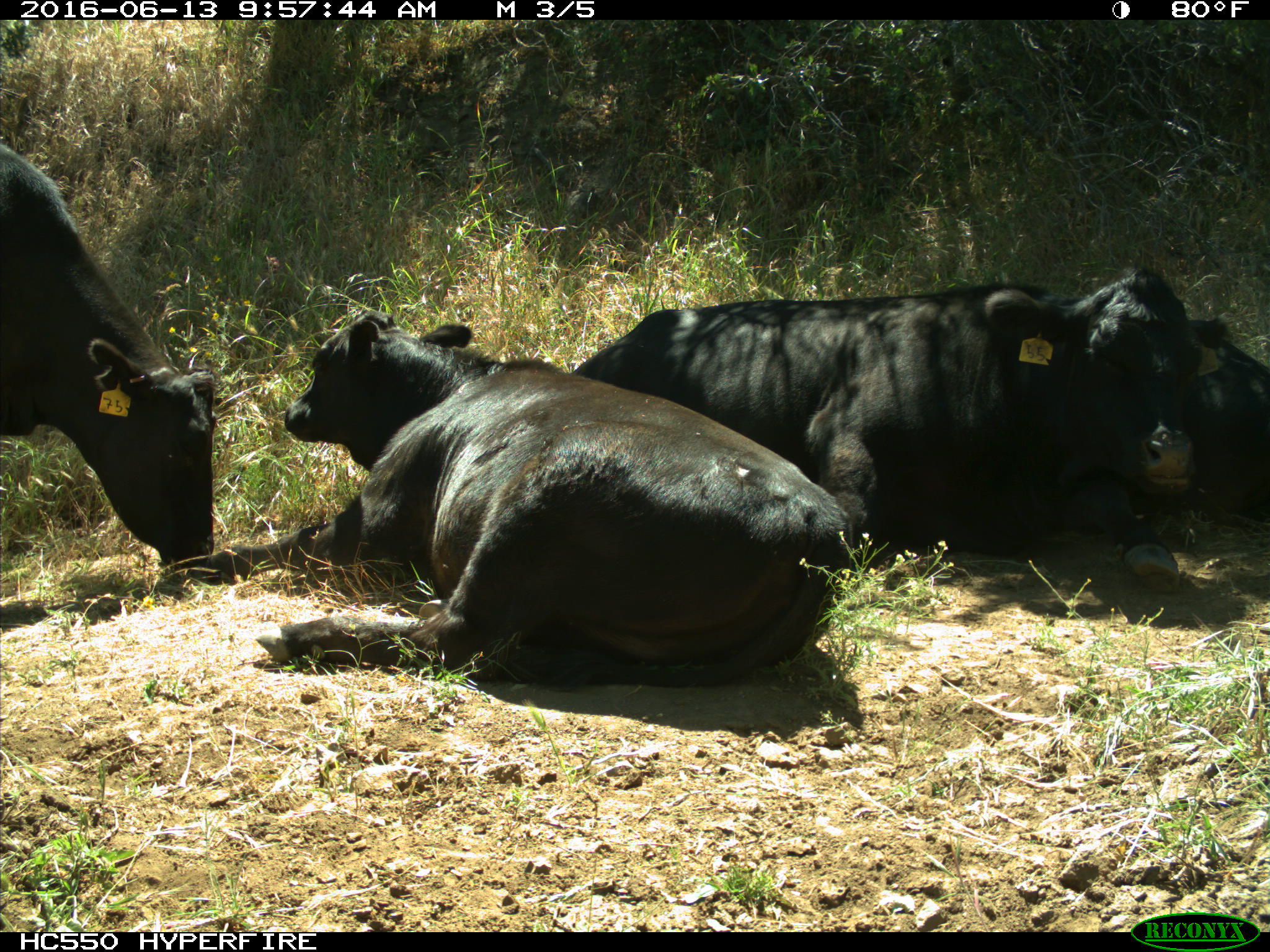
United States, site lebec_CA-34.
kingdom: Animalia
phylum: Chordata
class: Mammalia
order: Artiodactyla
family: Bovidae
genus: Bos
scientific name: Bos taurus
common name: domestic cow